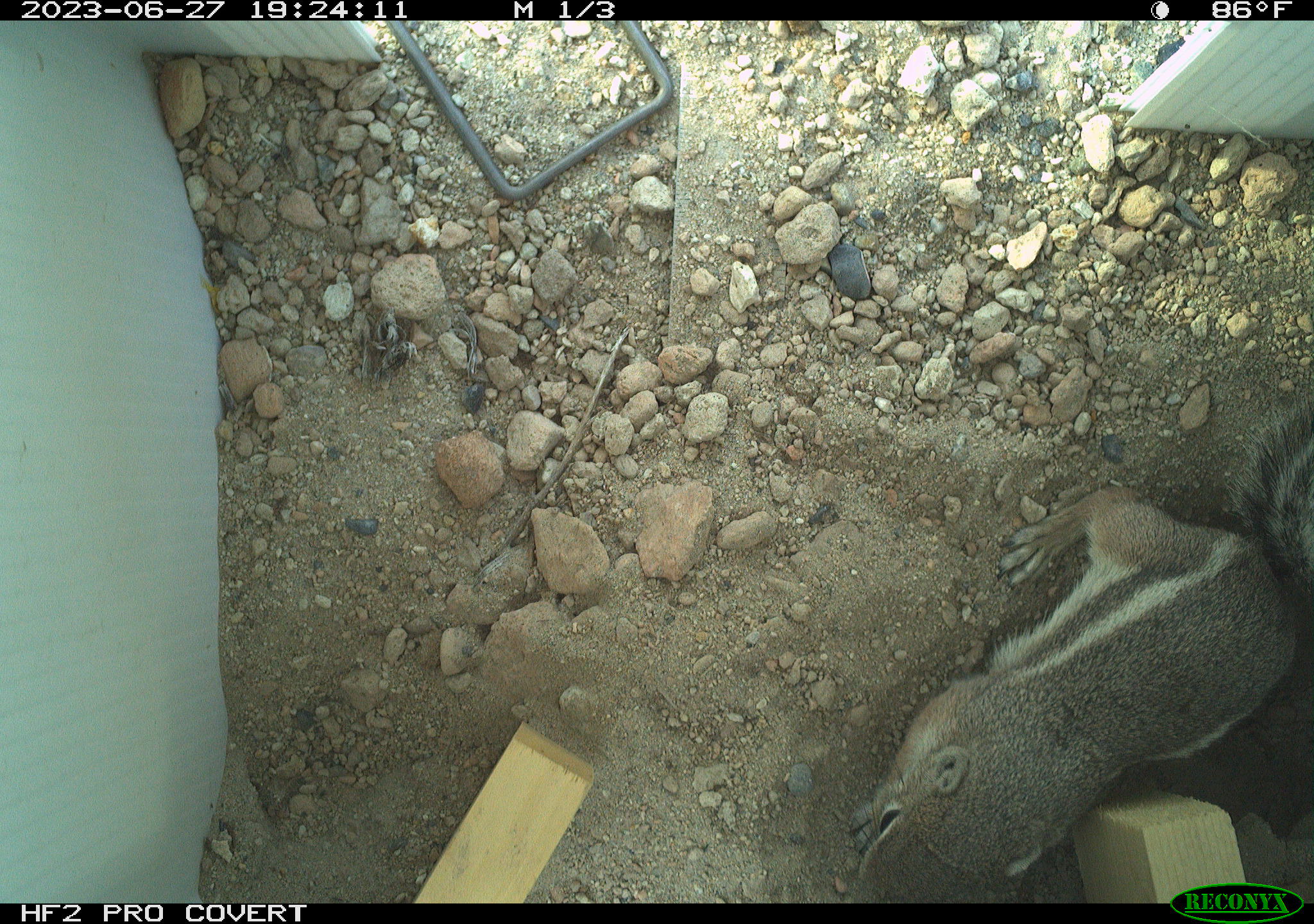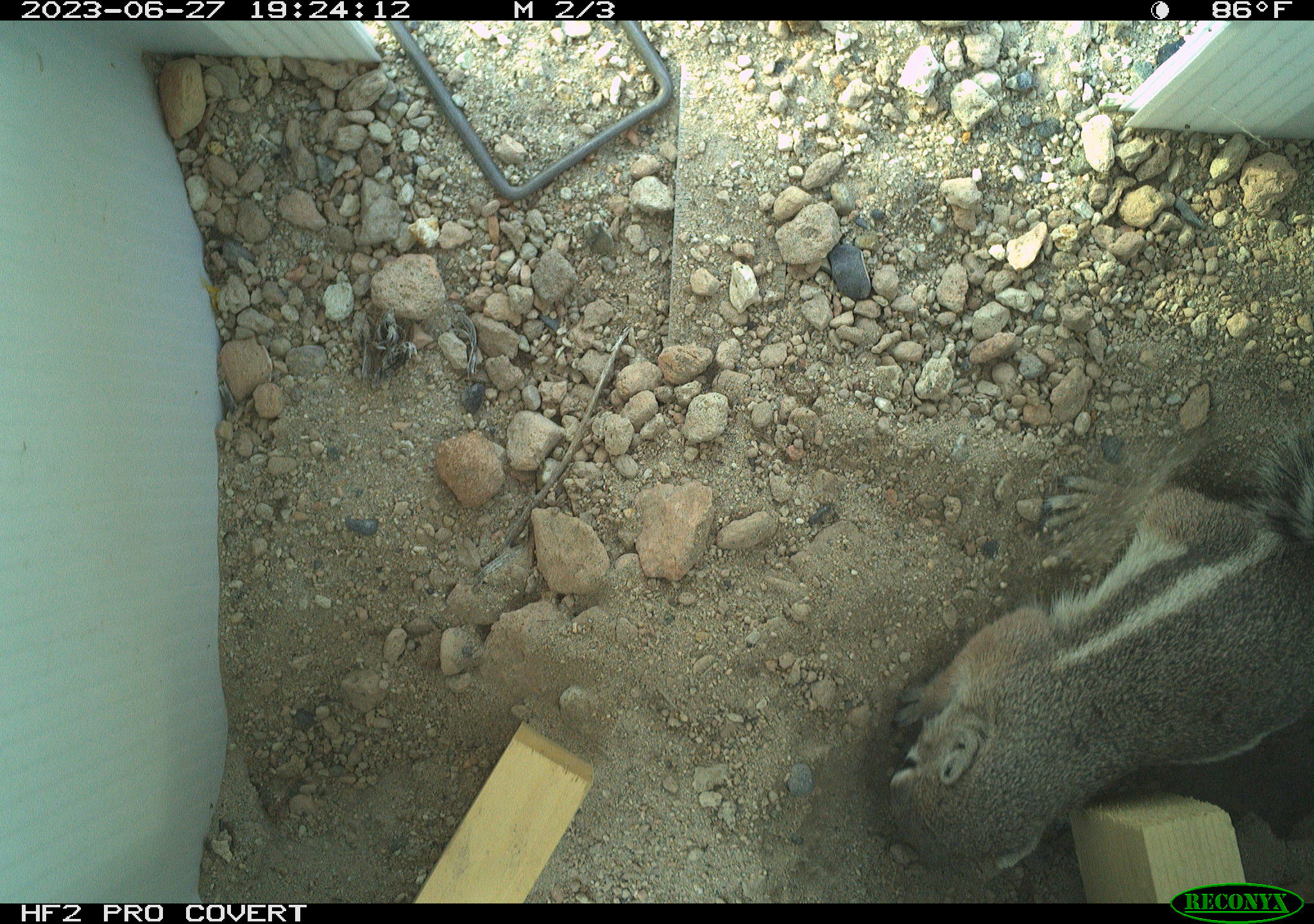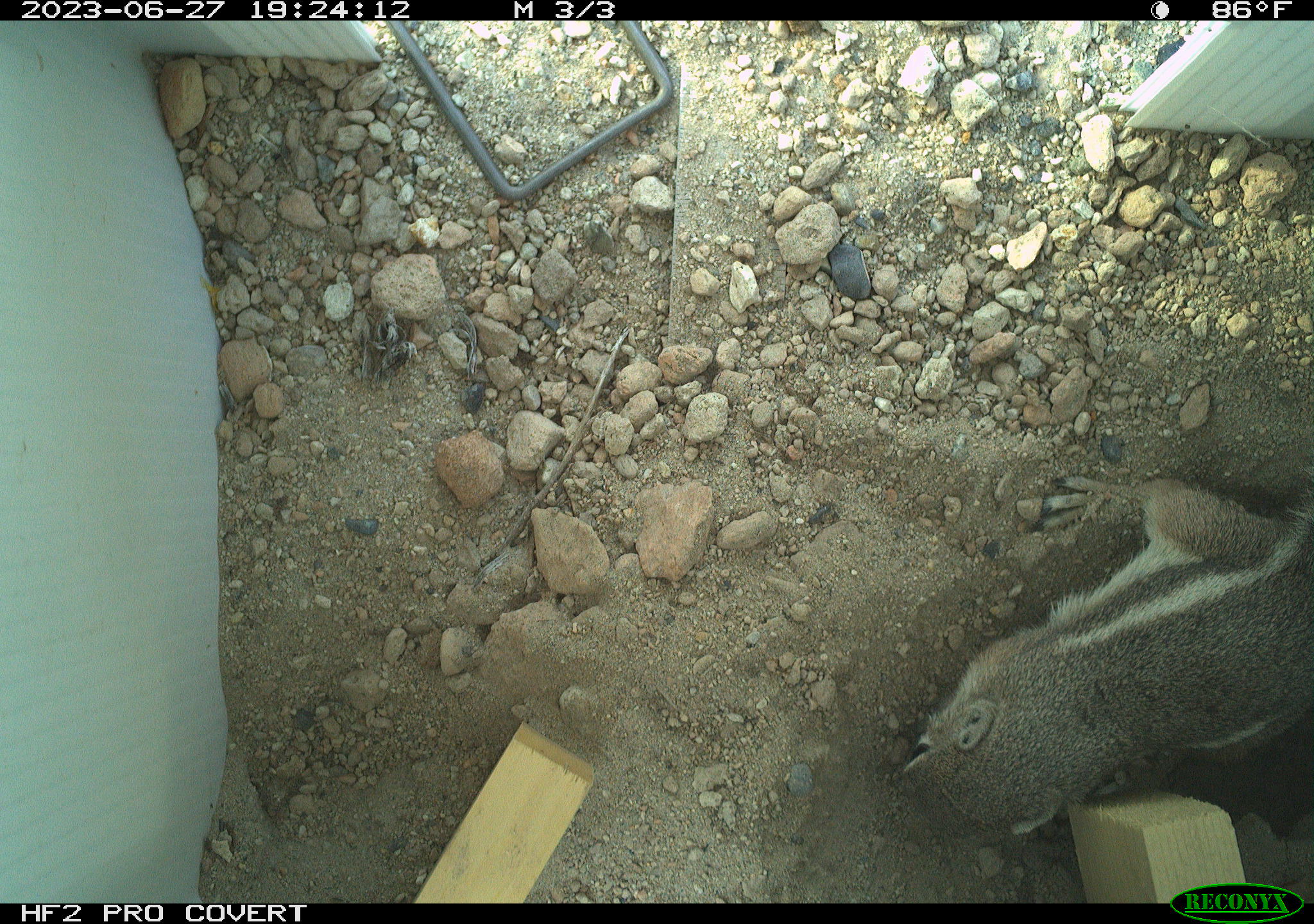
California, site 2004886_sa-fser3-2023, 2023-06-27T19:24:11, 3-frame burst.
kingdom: Animalia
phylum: Chordata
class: Mammalia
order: Rodentia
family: Sciuridae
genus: Ammospermophilus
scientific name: Ammospermophilus leucurus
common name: white-tailed antelope squirrel